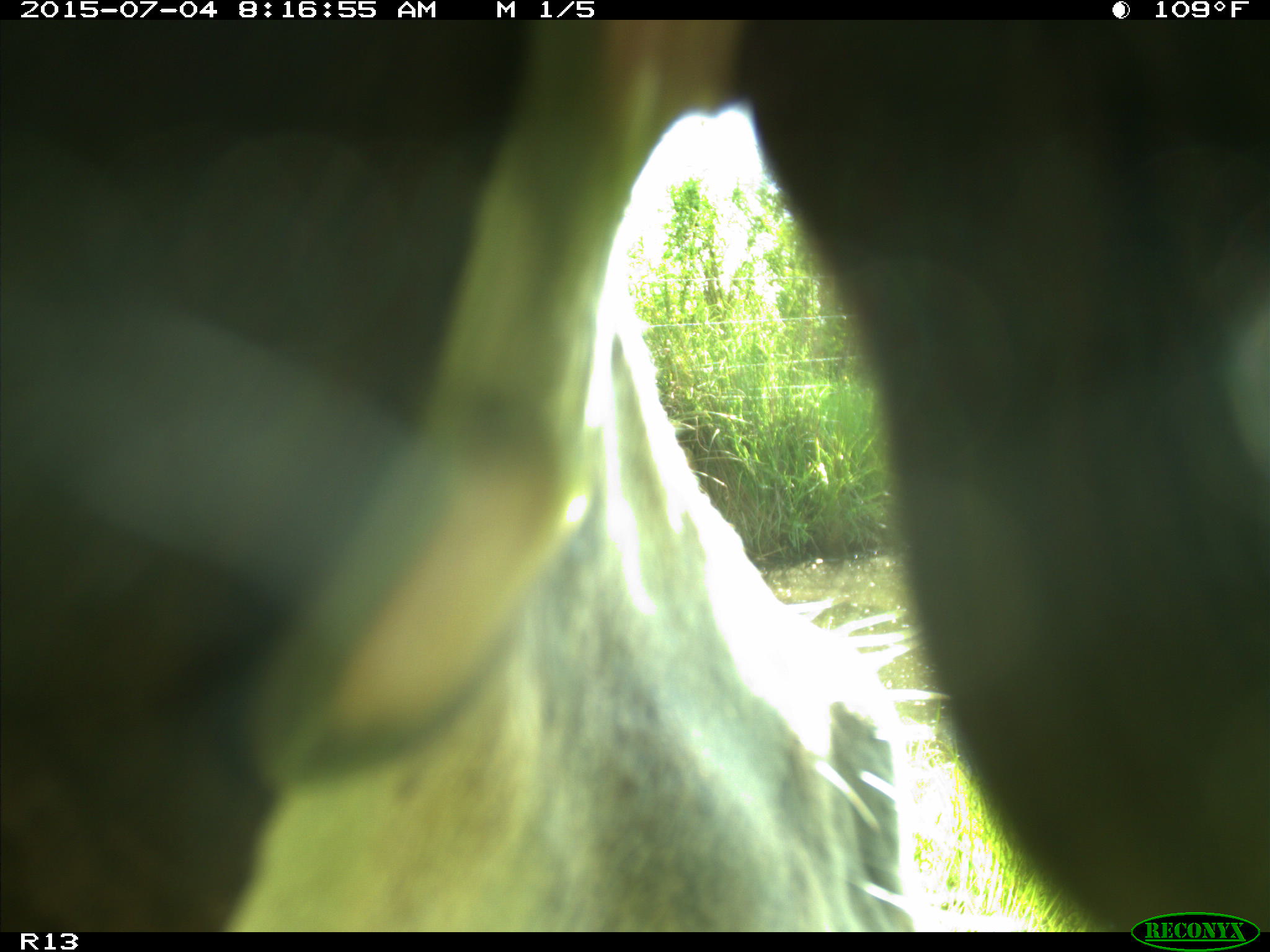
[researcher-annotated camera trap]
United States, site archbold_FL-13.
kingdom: Animalia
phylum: Chordata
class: Mammalia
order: Artiodactyla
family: Bovidae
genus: Bos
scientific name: Bos taurus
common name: domestic cow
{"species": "Bos taurus (domestic cow)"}